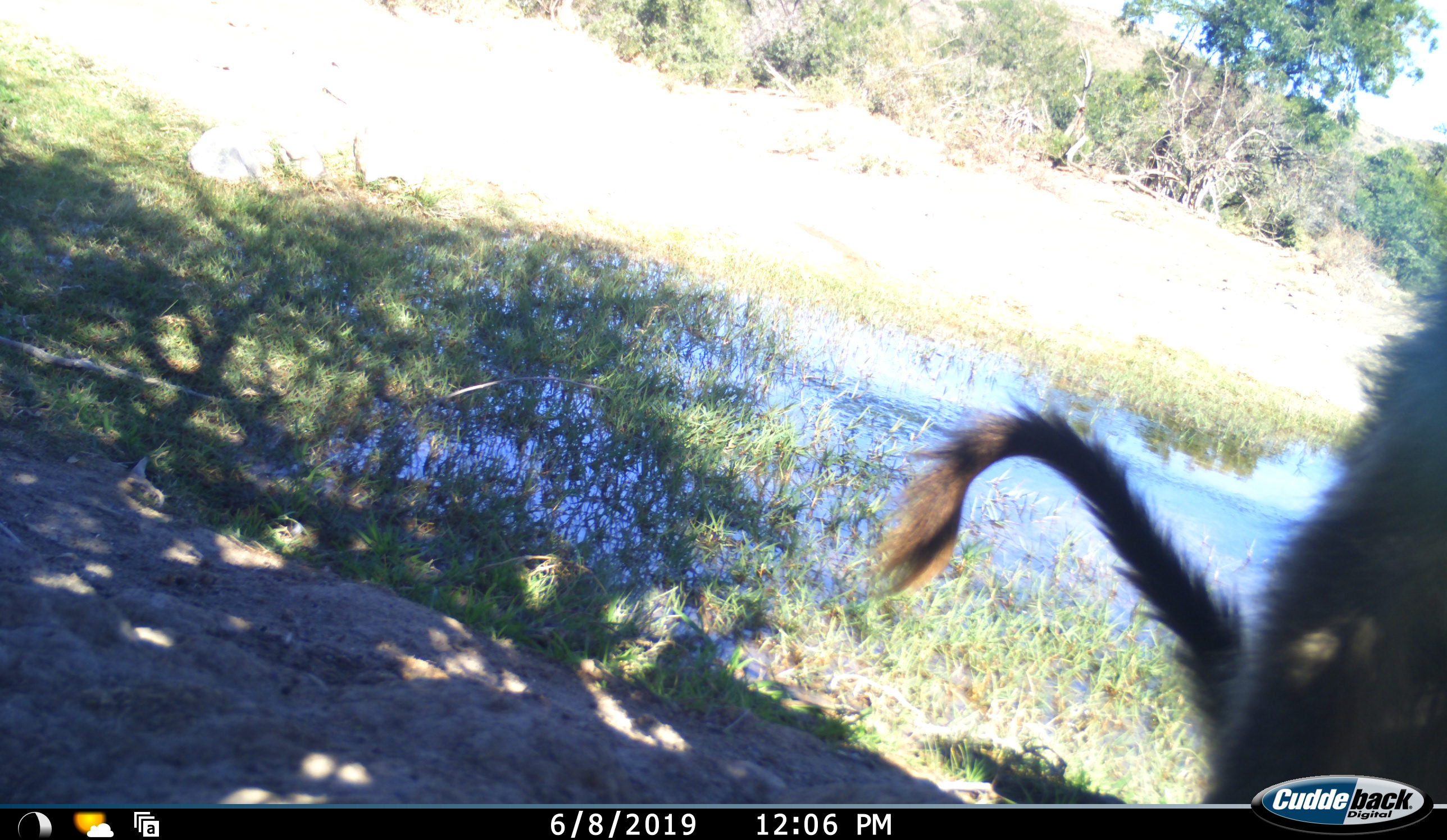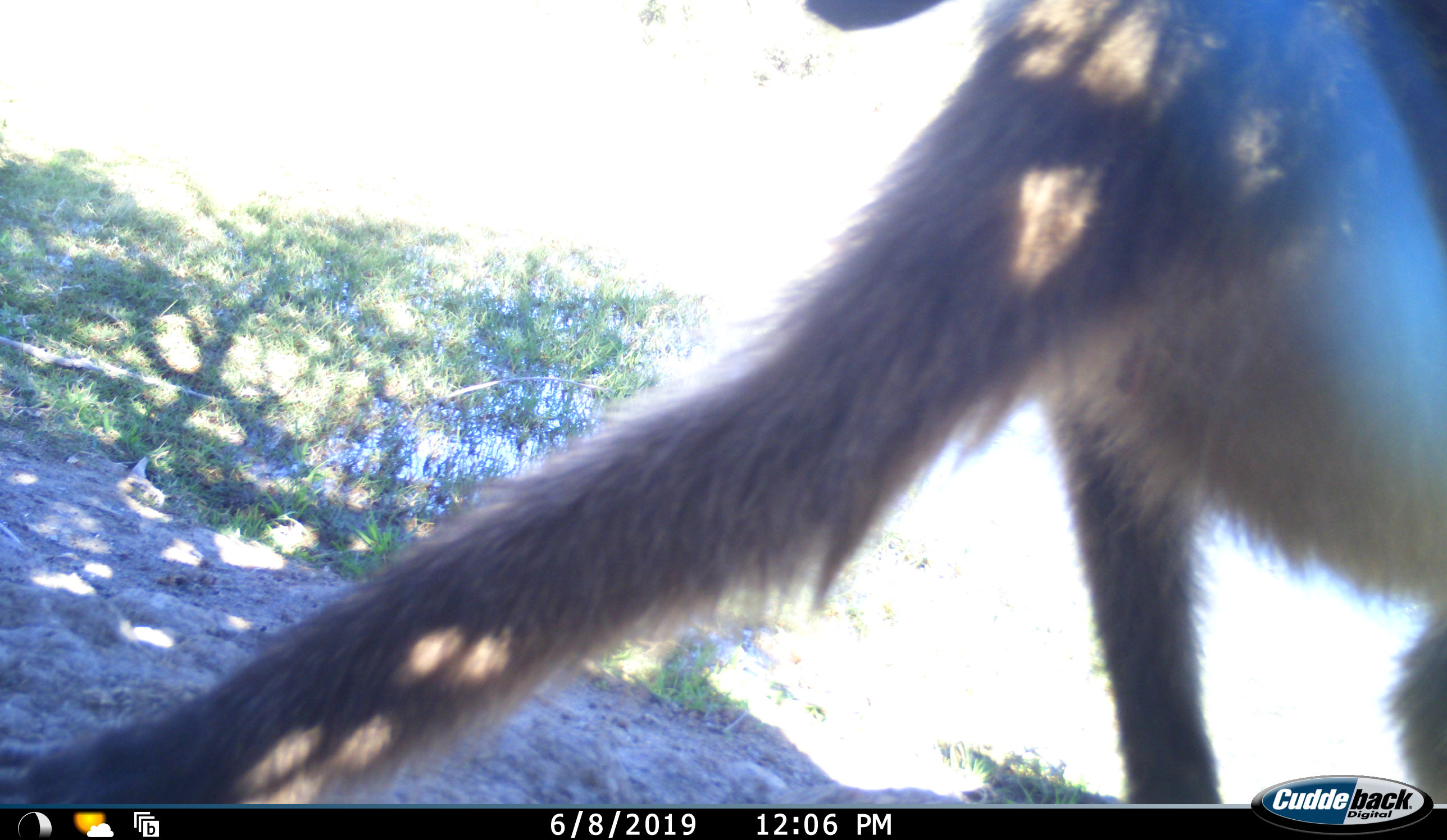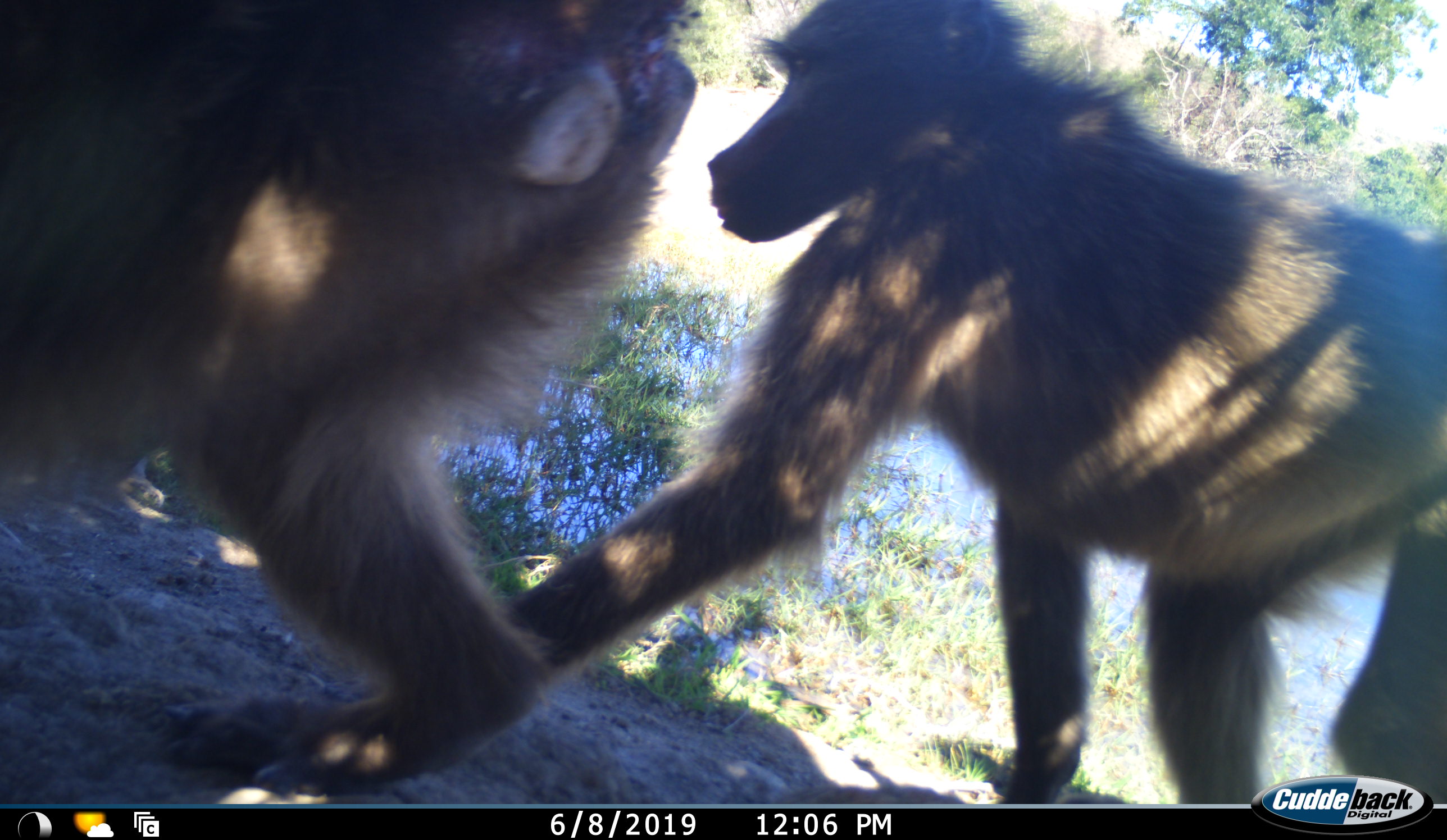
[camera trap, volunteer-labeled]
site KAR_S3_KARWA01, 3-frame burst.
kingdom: Animalia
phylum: Chordata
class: Mammalia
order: Primates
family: Cercopithecidae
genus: Papio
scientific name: Papio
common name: baboon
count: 2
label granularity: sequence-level